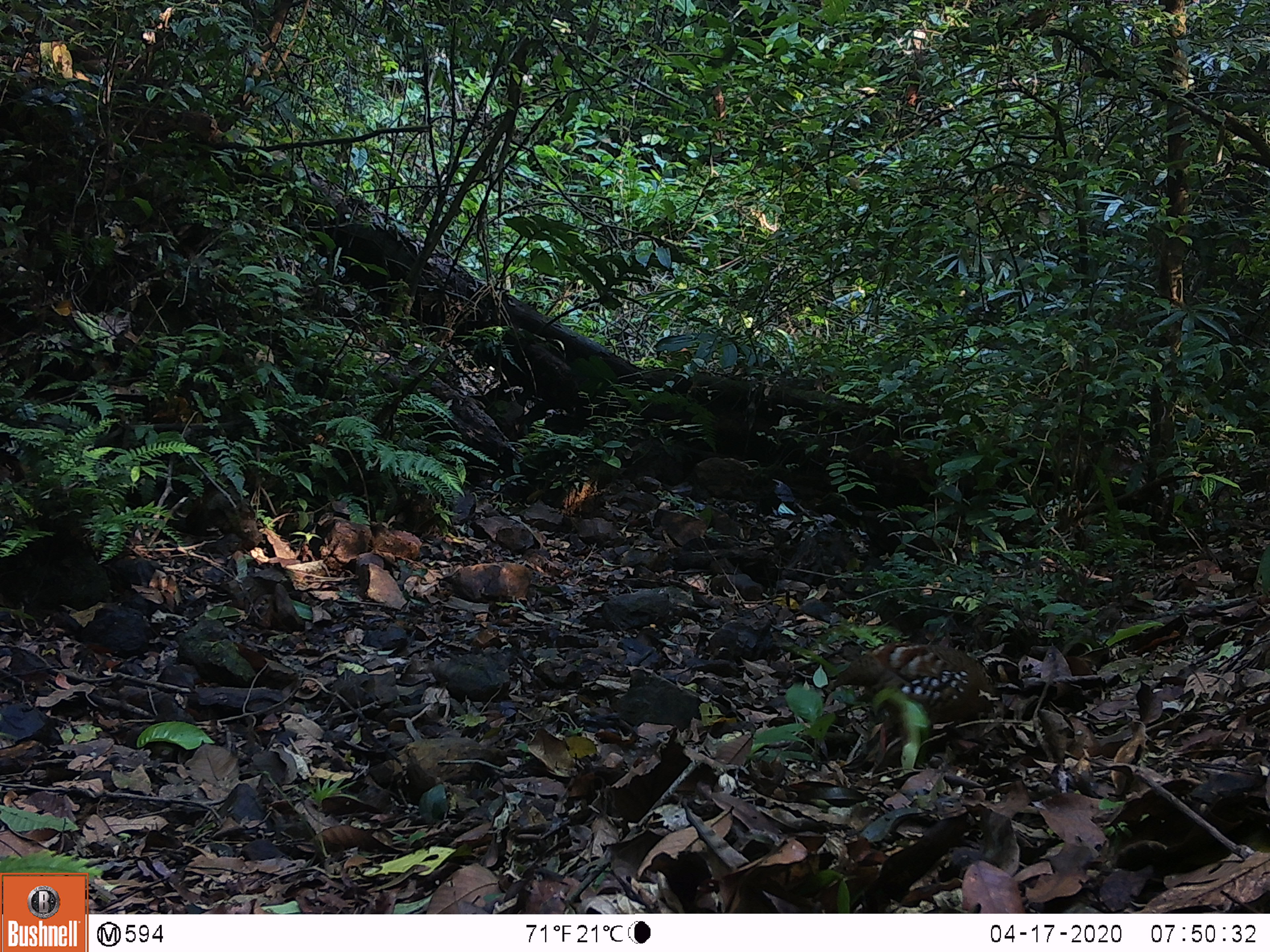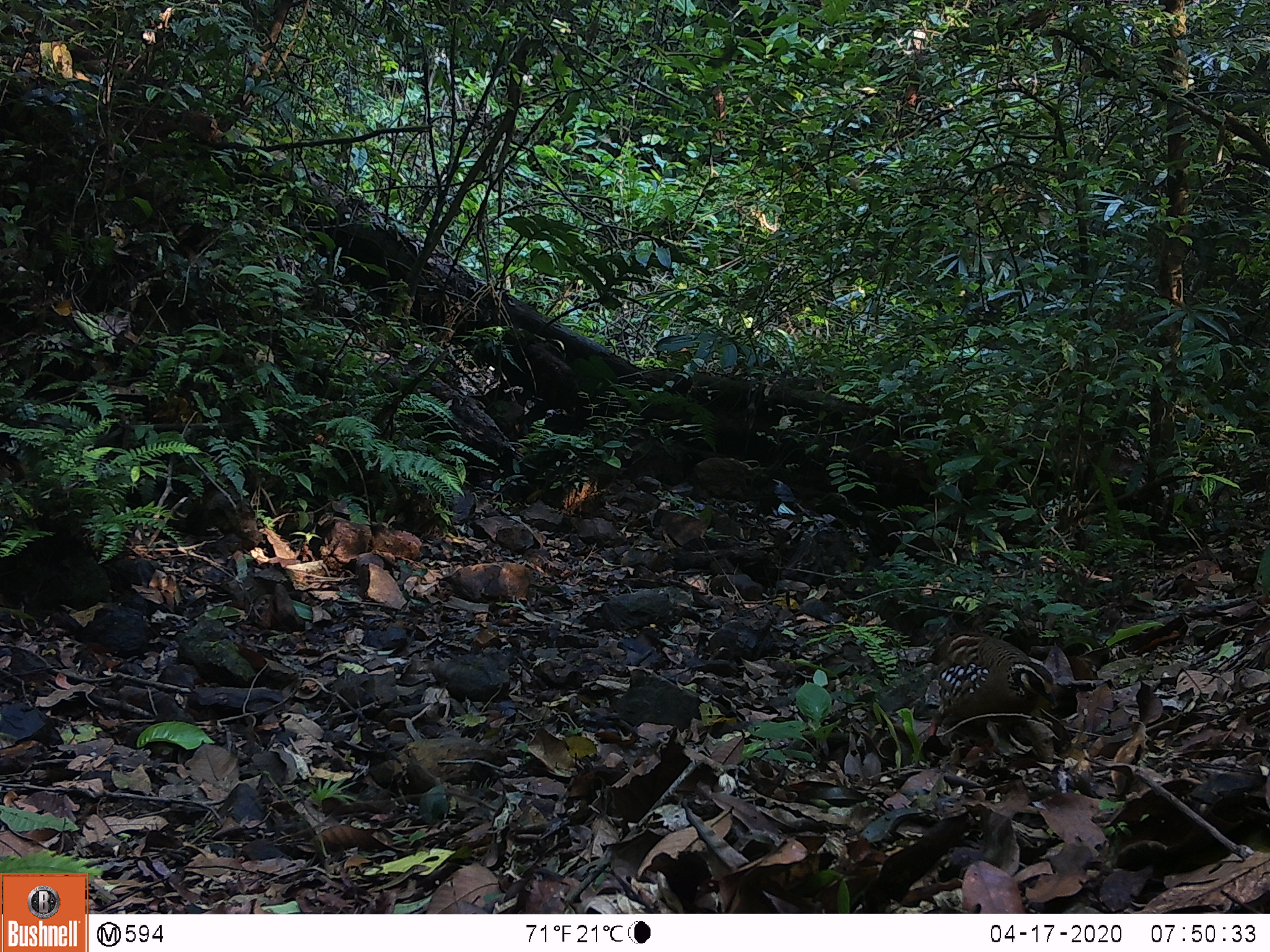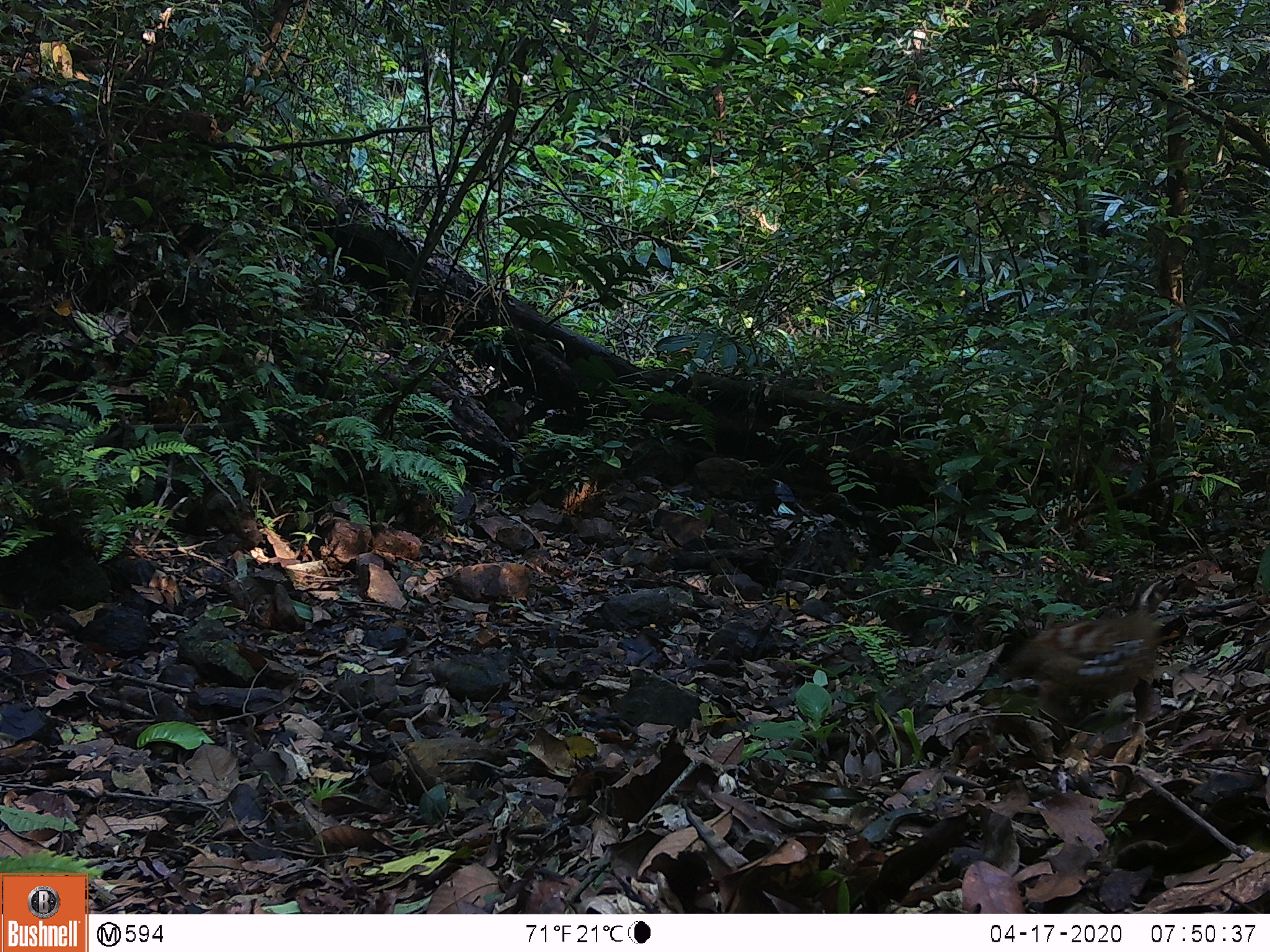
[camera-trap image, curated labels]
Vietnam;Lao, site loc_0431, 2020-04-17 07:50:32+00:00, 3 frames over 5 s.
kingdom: Animalia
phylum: Chordata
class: Aves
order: Galliformes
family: Phasianidae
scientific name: Phasianidae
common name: partridge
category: unidentified partridge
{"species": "unidentified partridge (partridge) (Phasianidae)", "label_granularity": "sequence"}